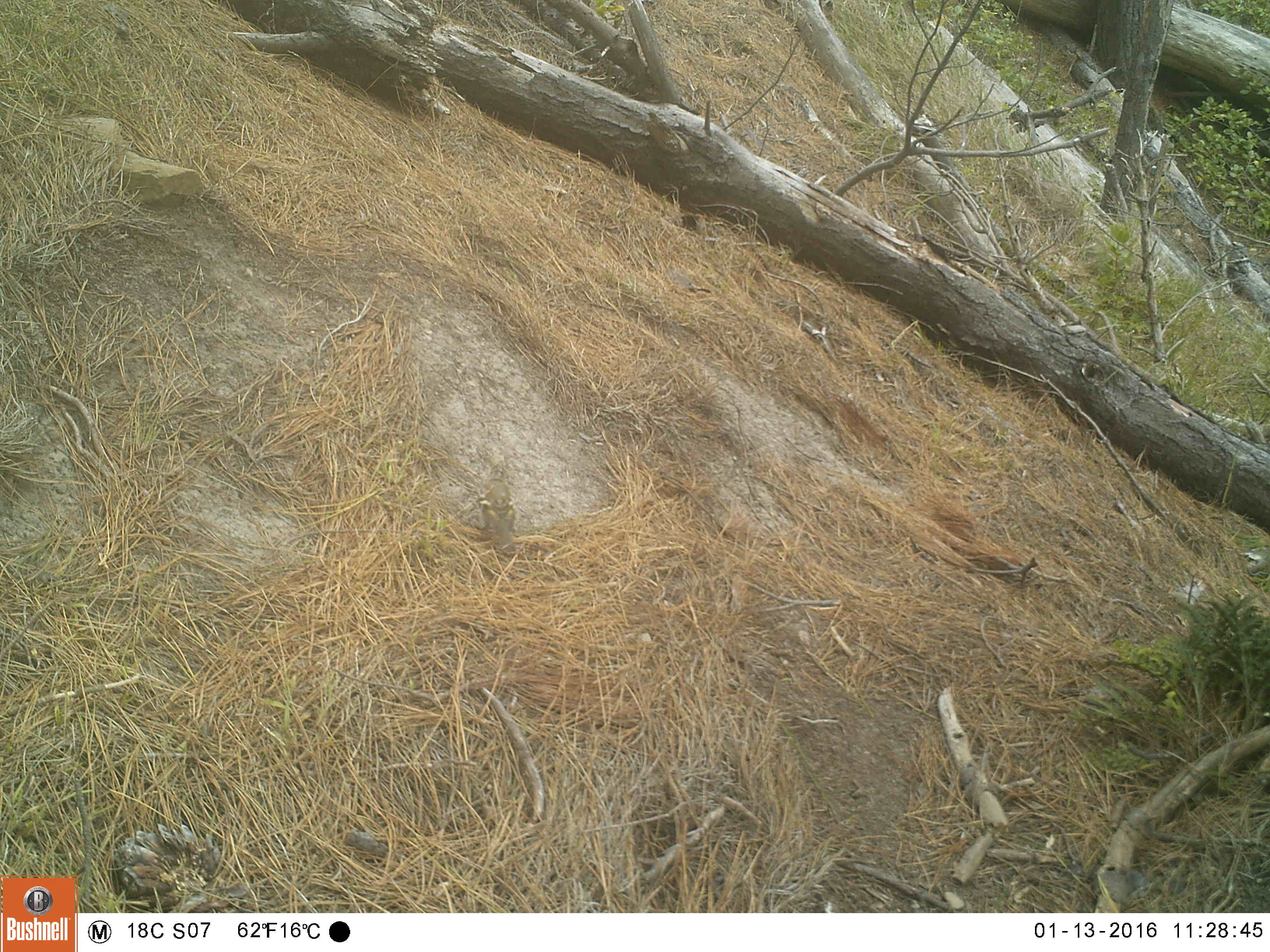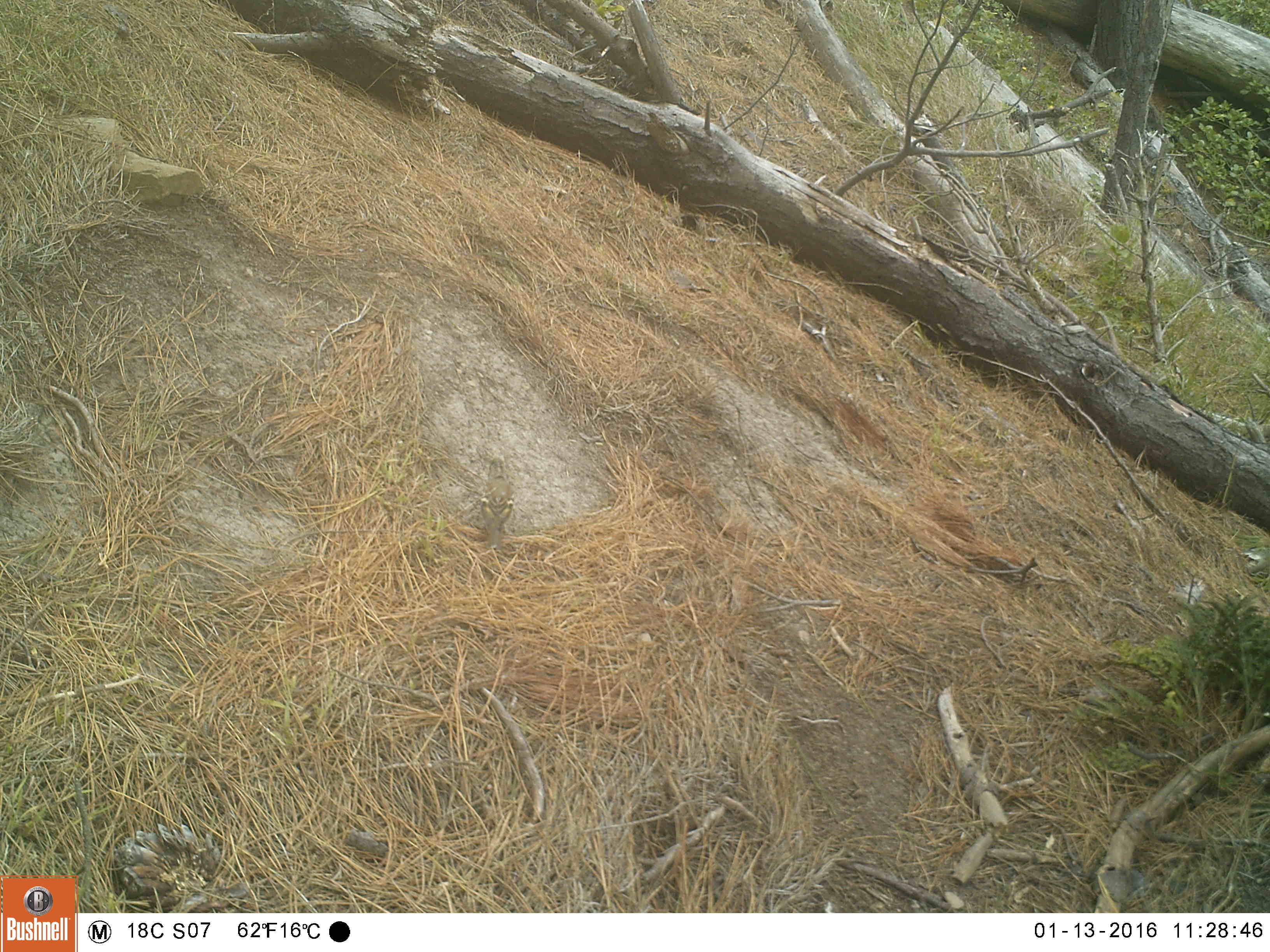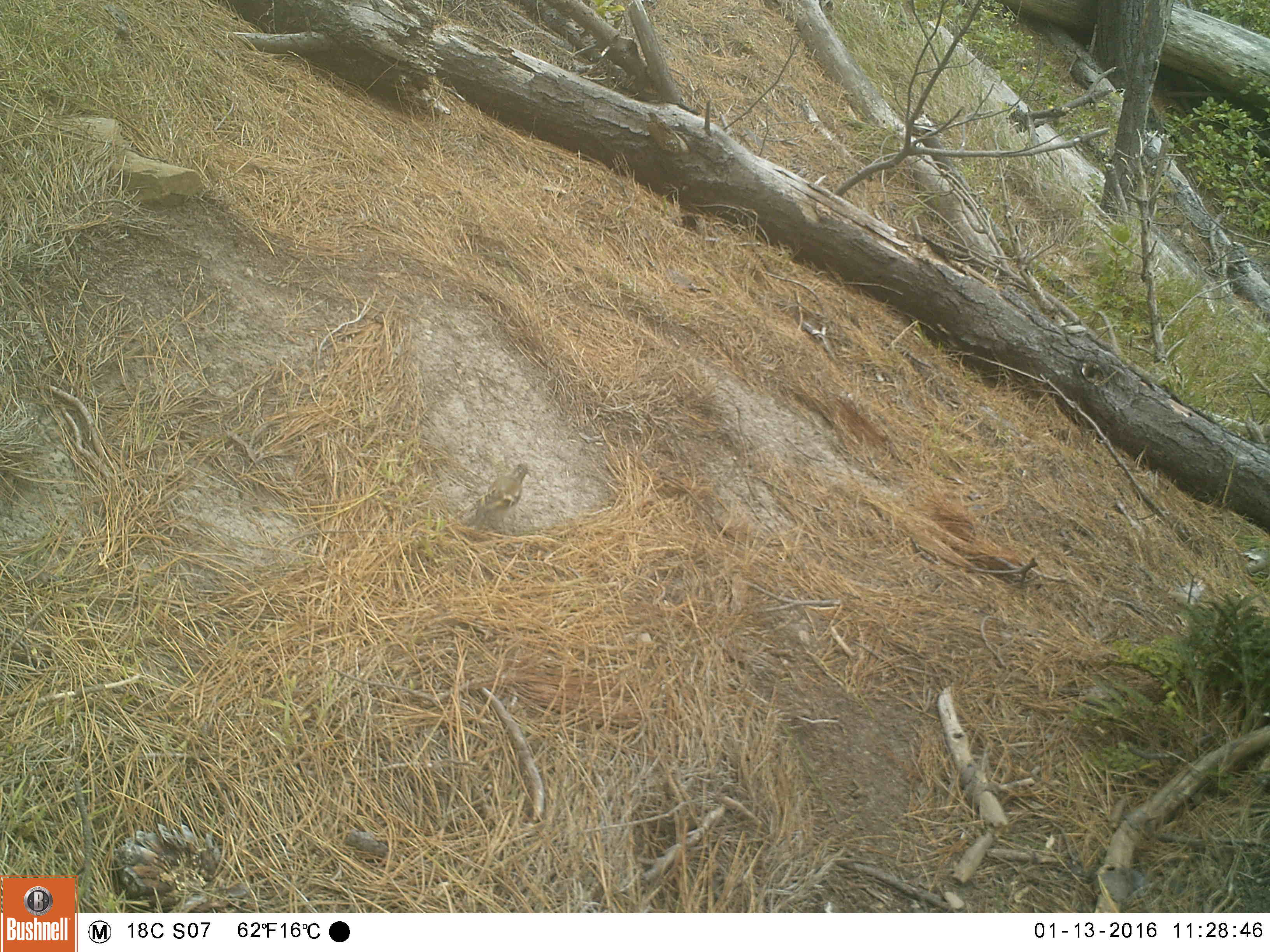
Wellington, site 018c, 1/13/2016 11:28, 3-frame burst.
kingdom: Animalia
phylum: Chordata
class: Aves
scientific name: Aves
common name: bird